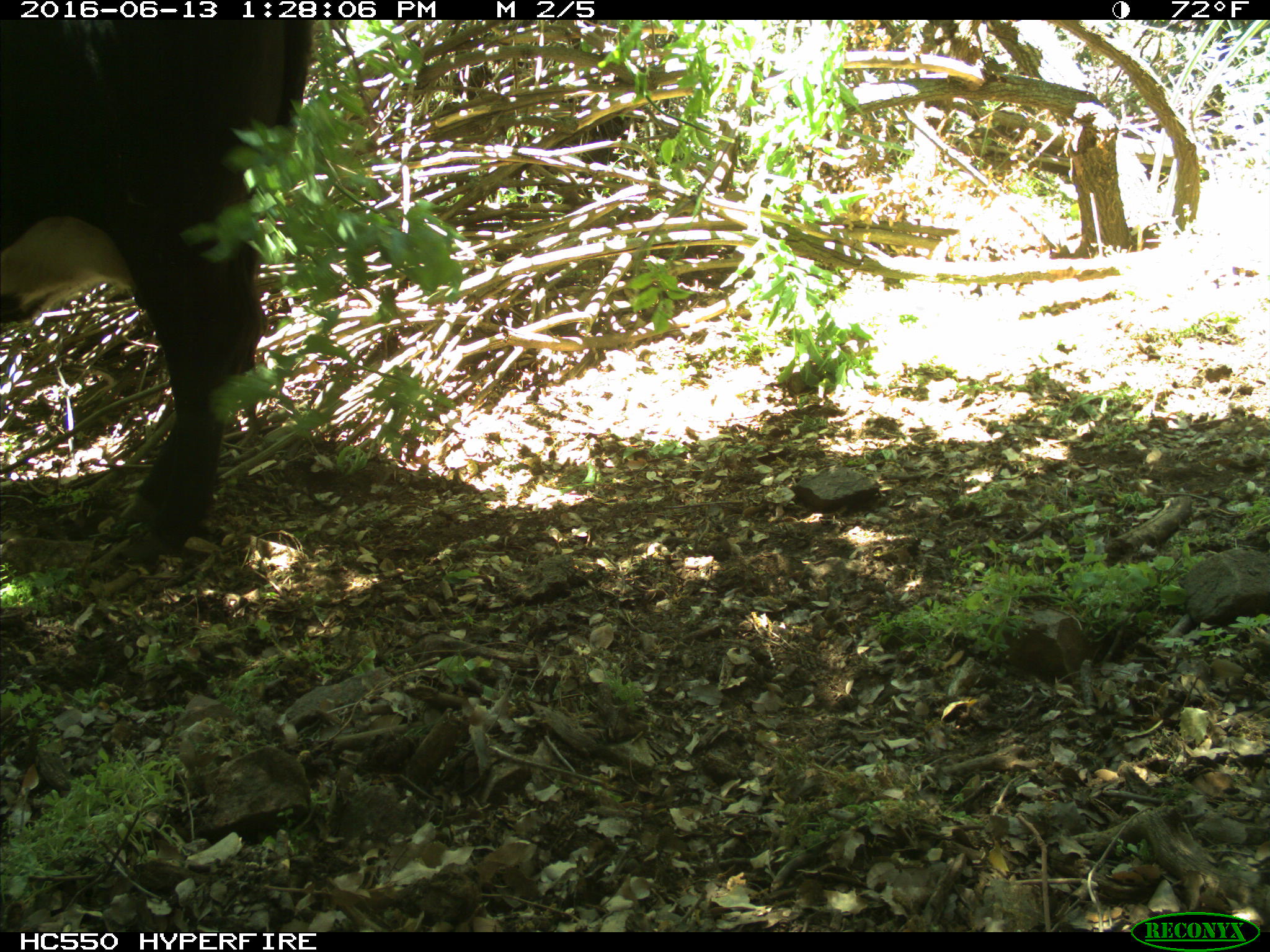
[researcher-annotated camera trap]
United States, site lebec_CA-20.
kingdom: Animalia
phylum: Chordata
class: Mammalia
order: Artiodactyla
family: Bovidae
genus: Bos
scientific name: Bos taurus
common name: domestic cow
Bos taurus (domestic cow).